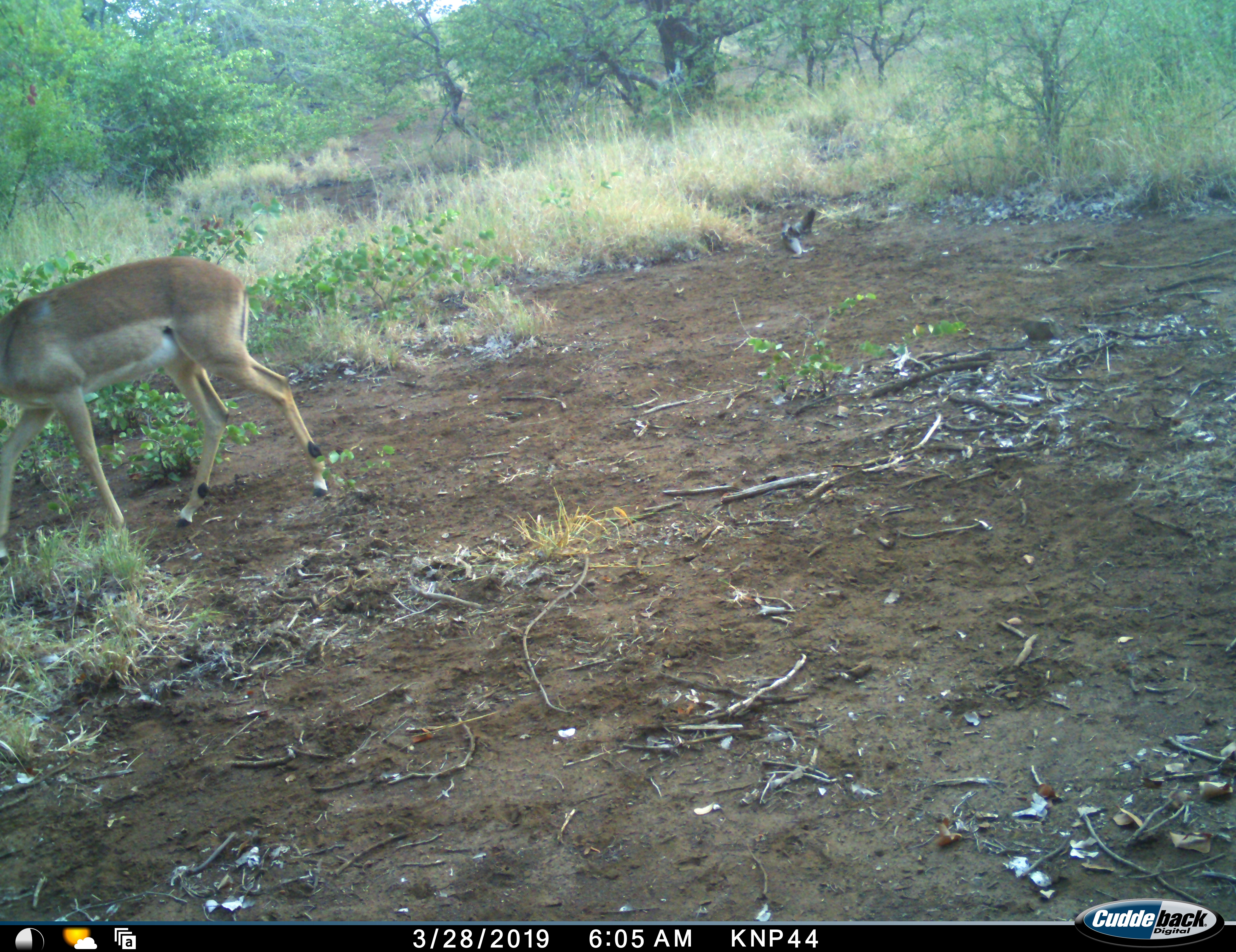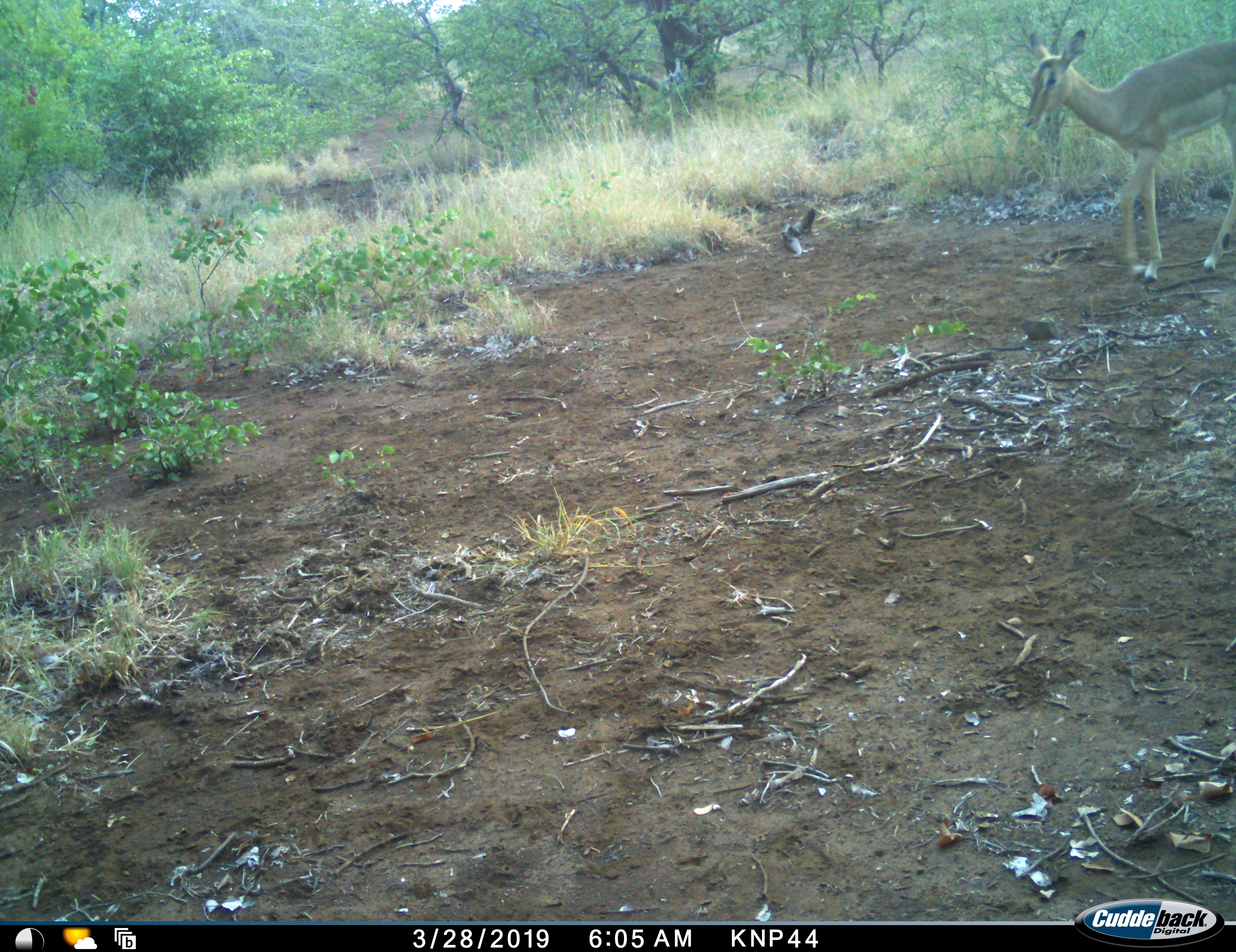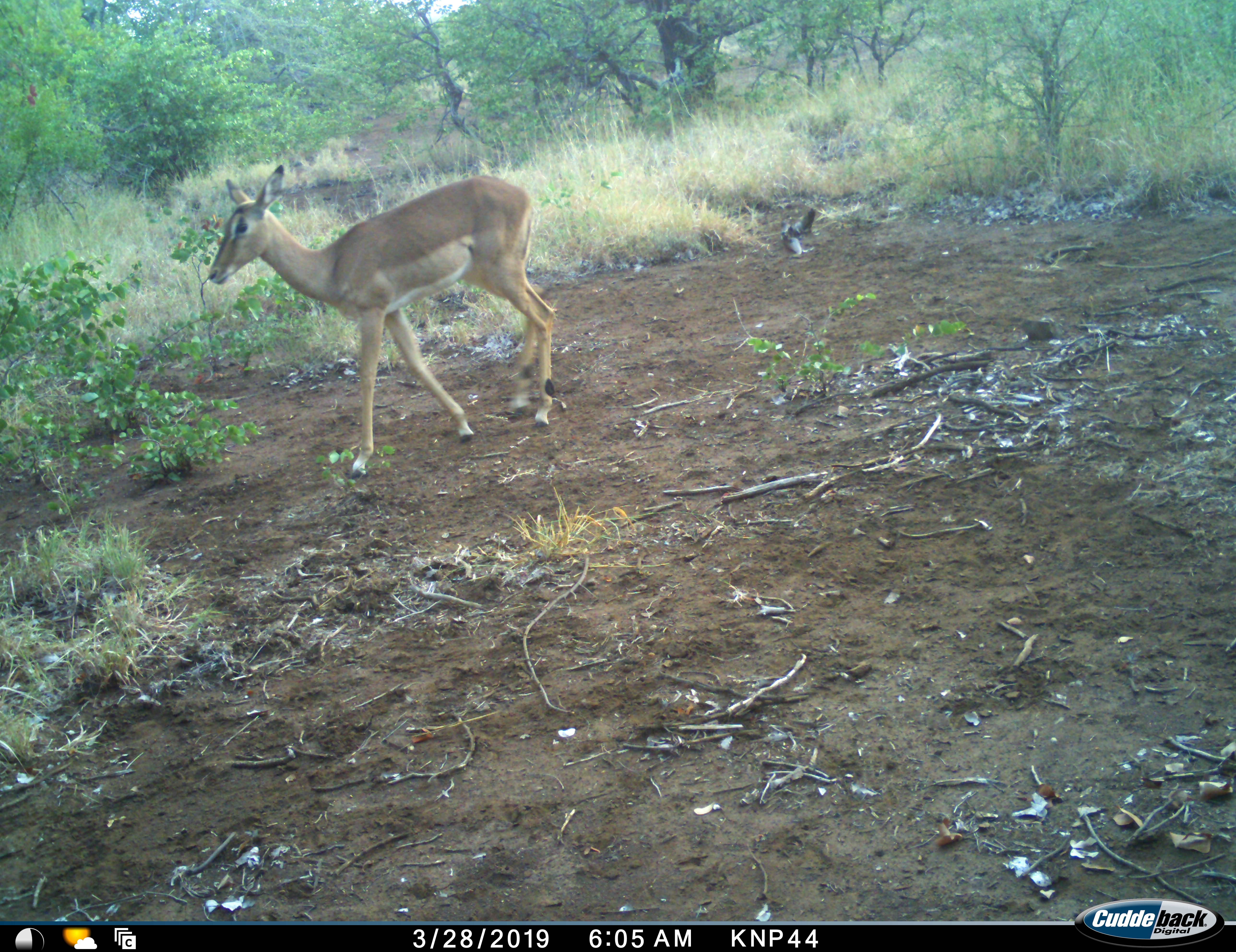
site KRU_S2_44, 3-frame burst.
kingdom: Animalia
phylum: Chordata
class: Mammalia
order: Artiodactyla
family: Bovidae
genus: Aepyceros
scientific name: Aepyceros melampus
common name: impala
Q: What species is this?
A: Impala (Aepyceros melampus).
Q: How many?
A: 1.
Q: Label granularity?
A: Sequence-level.